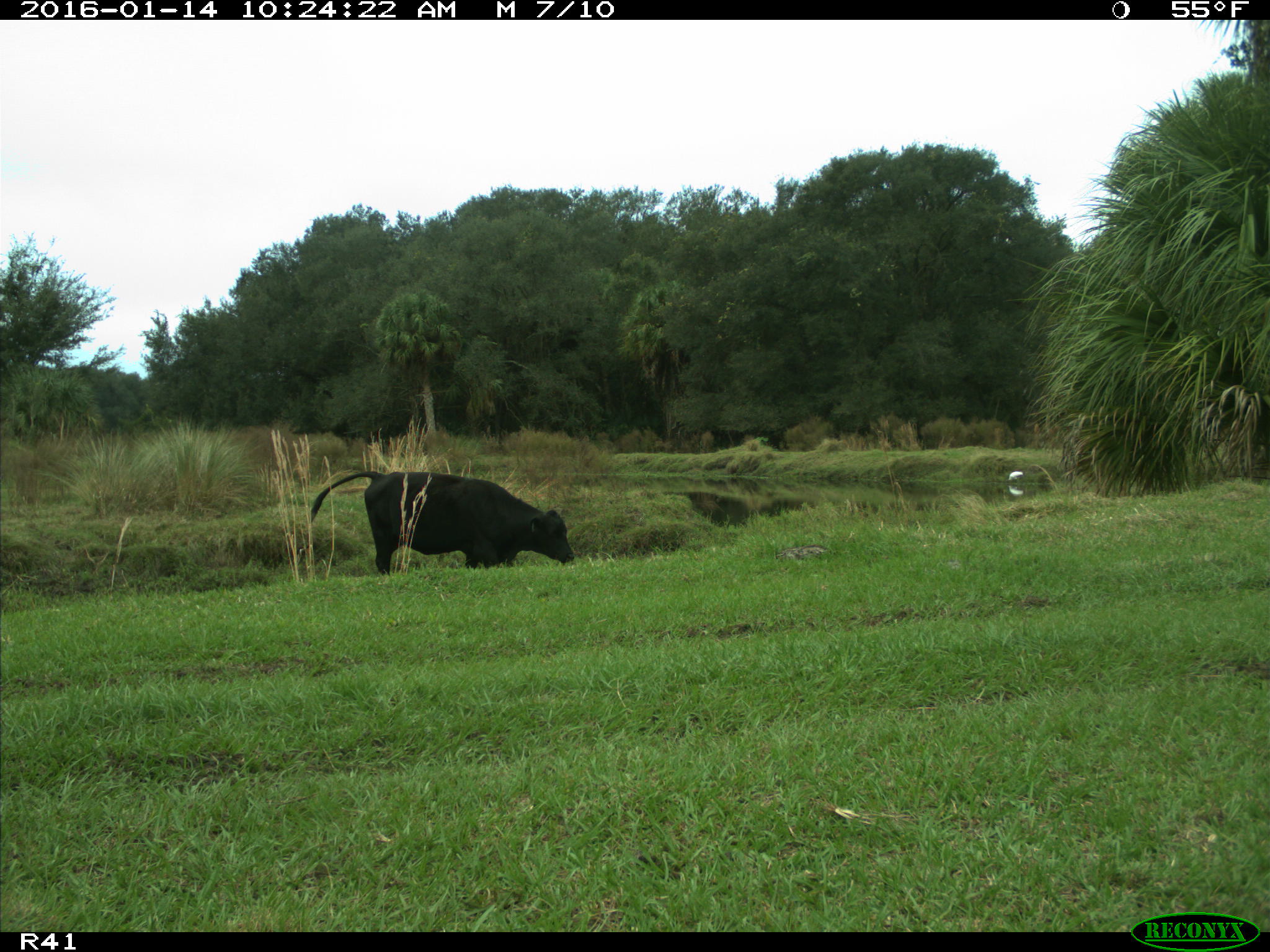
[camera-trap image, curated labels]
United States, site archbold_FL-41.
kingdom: Animalia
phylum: Chordata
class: Mammalia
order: Artiodactyla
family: Bovidae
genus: Bos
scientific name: Bos taurus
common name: domestic cow